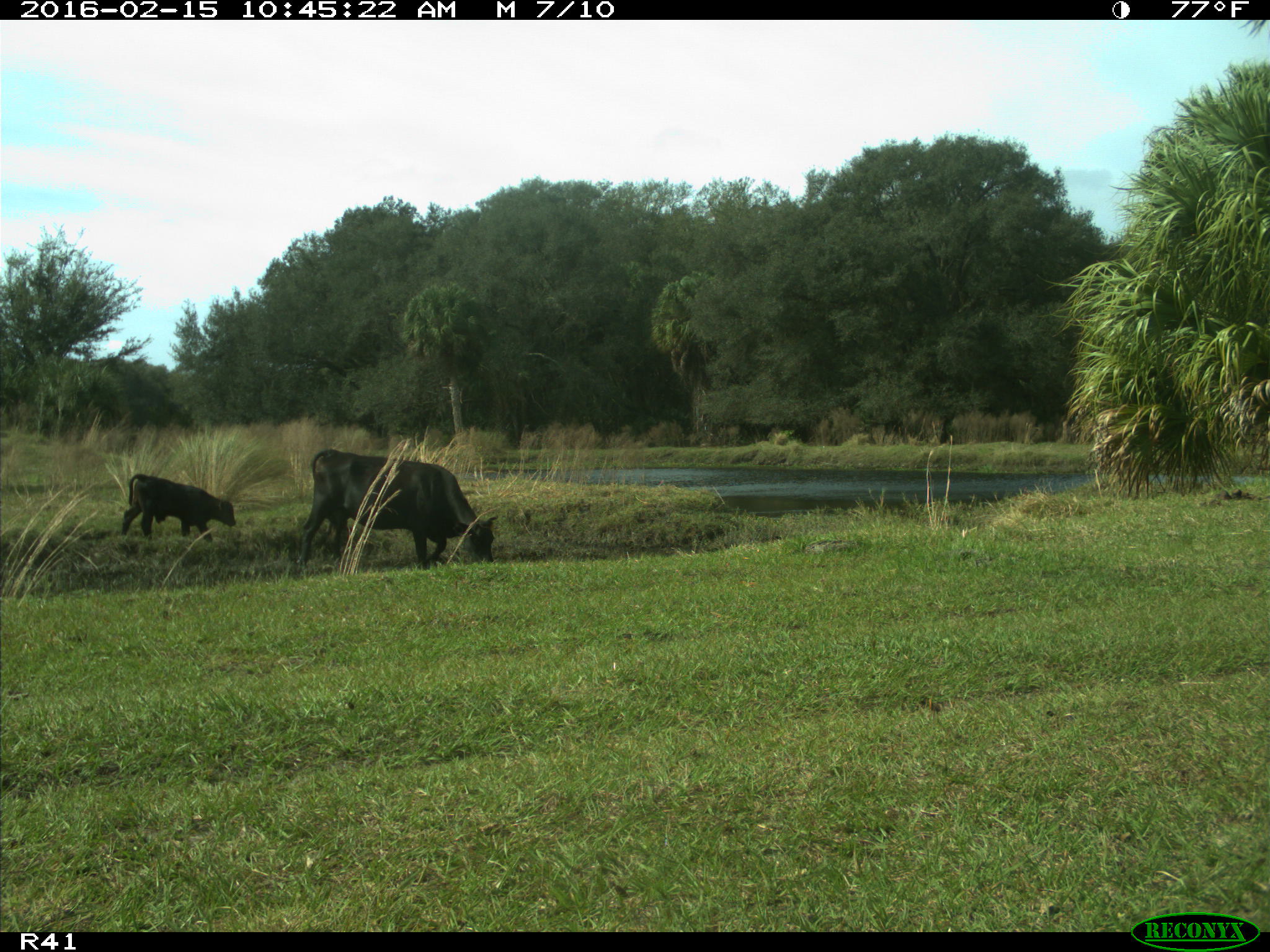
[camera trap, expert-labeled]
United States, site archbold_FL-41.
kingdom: Animalia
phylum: Chordata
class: Mammalia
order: Artiodactyla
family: Bovidae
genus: Bos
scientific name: Bos taurus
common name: domestic cow